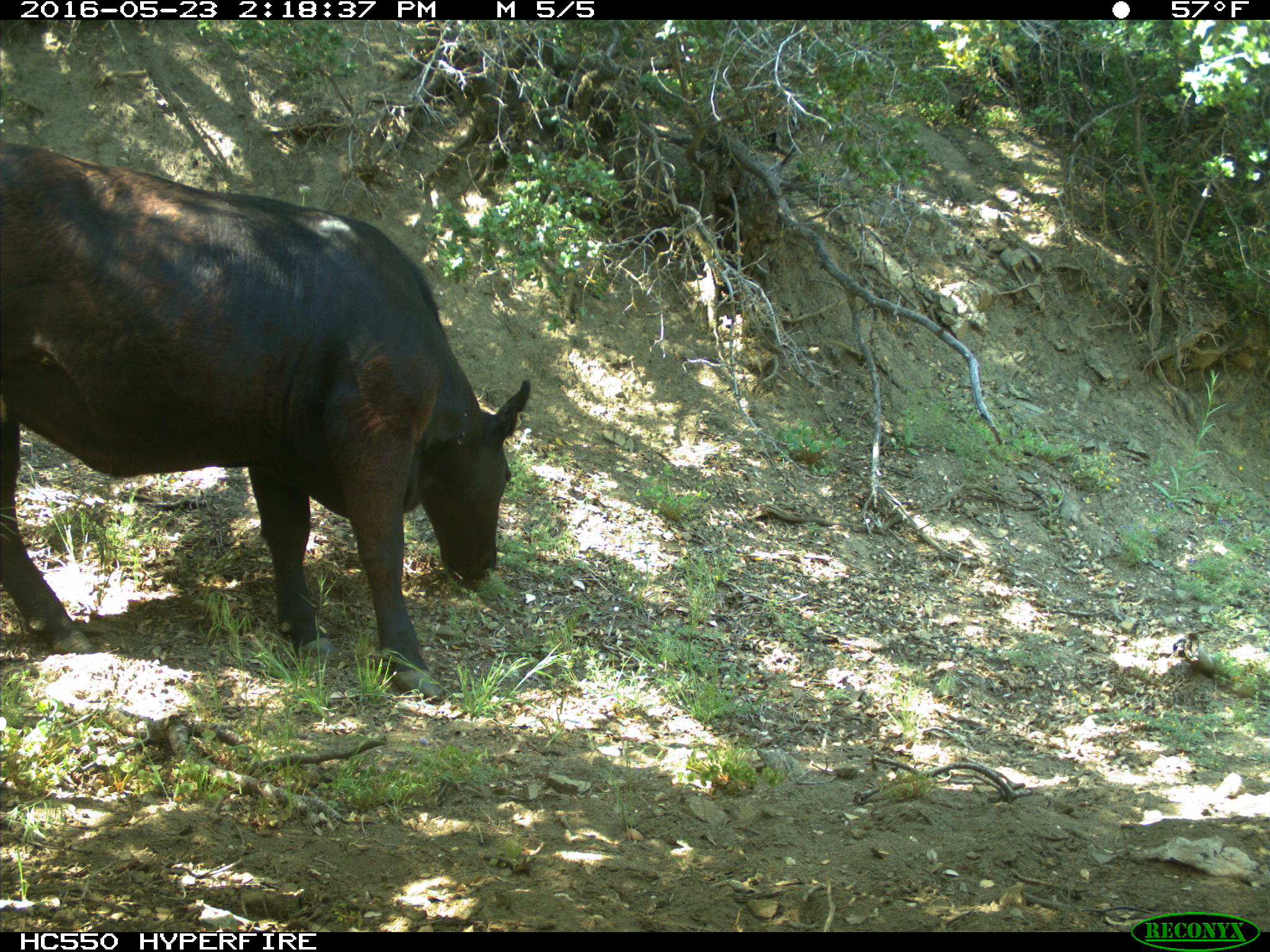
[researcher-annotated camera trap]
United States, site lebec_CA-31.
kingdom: Animalia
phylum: Chordata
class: Mammalia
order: Artiodactyla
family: Bovidae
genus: Bos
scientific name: Bos taurus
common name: domestic cow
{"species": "Bos taurus (domestic cow)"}